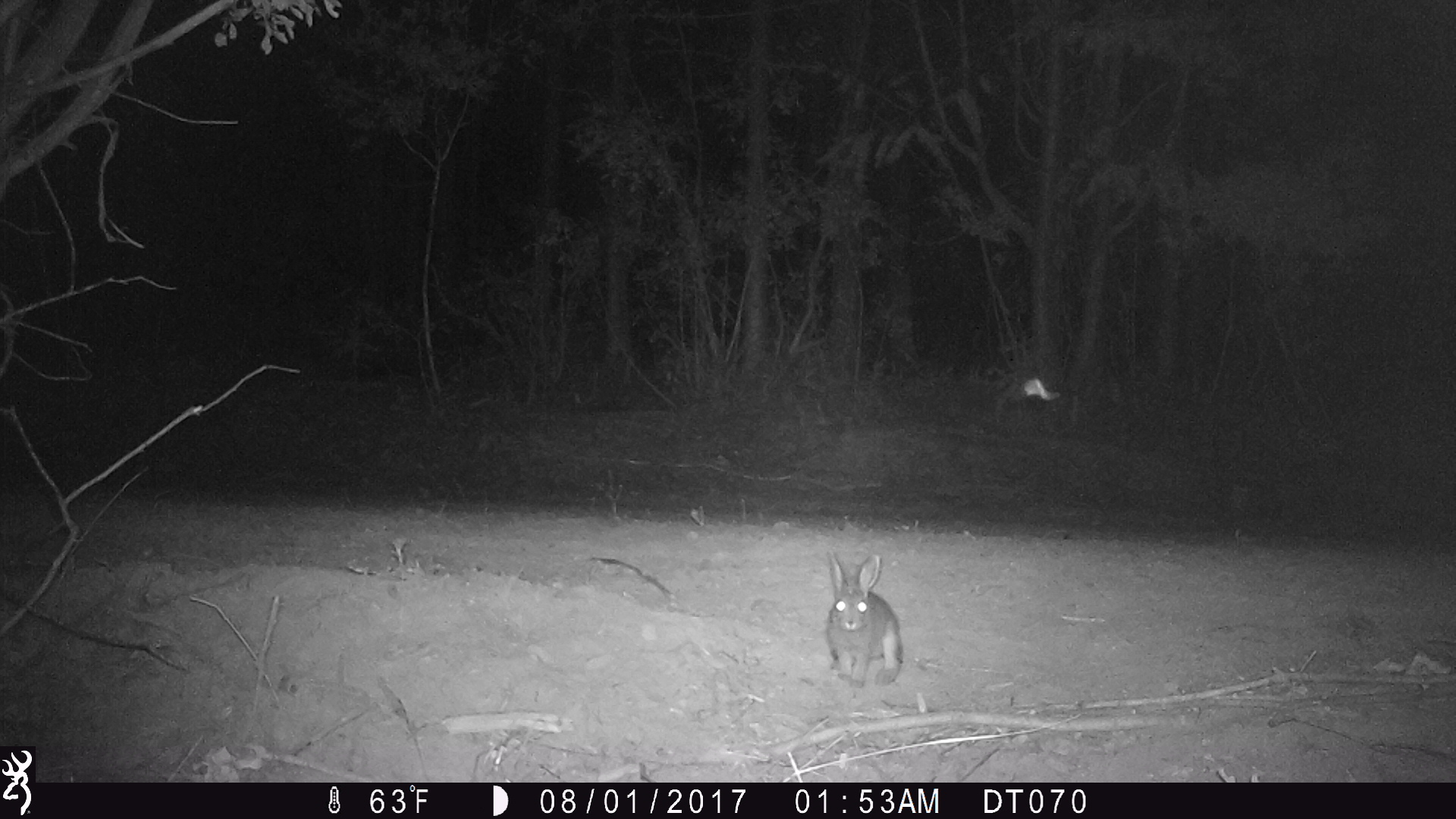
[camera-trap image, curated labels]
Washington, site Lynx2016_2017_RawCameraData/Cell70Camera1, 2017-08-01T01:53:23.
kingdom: Animalia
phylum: Chordata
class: Mammalia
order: Lagomorpha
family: Leporidae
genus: Lepus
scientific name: Lepus americanus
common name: snowshoe hare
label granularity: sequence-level